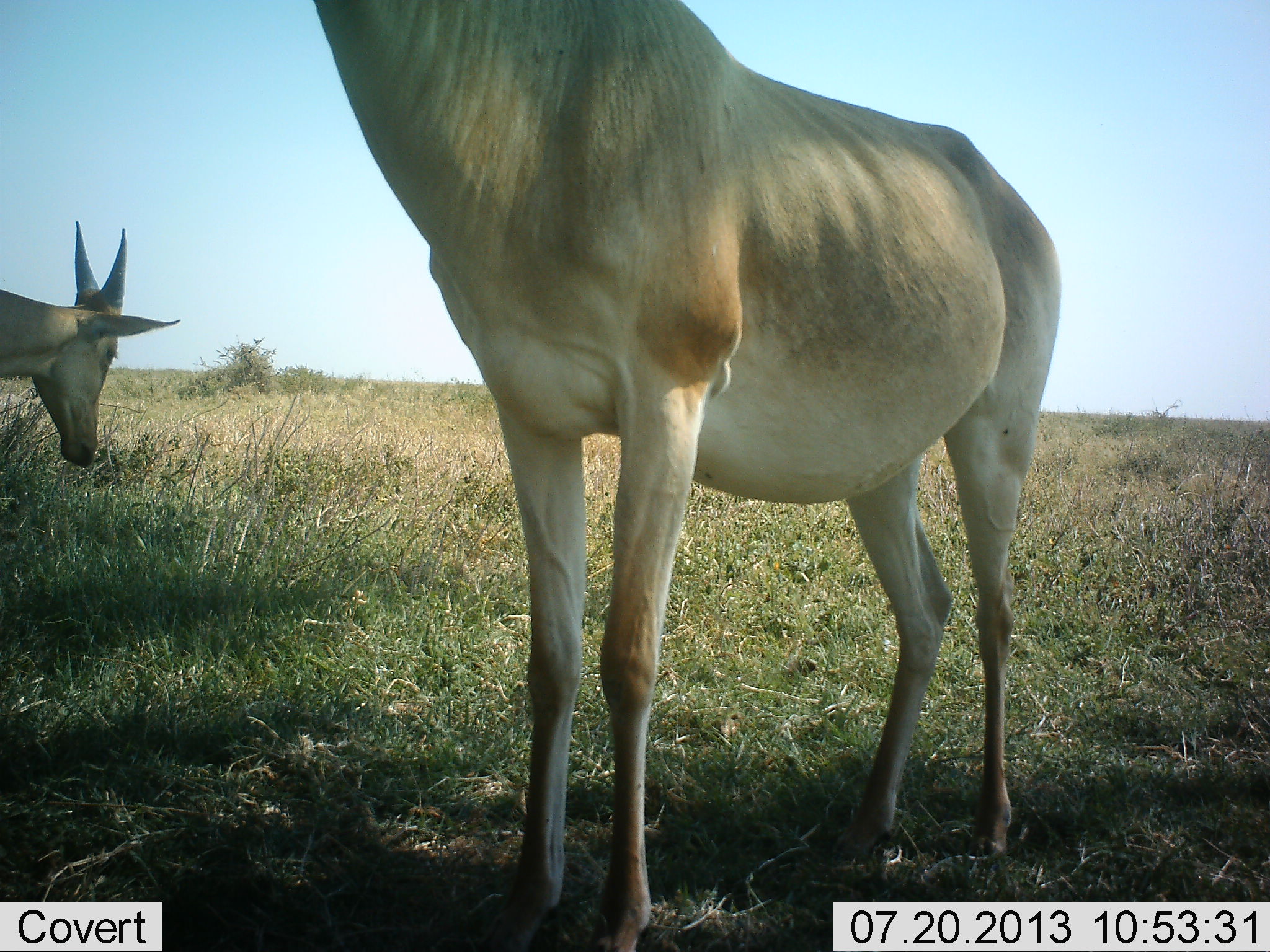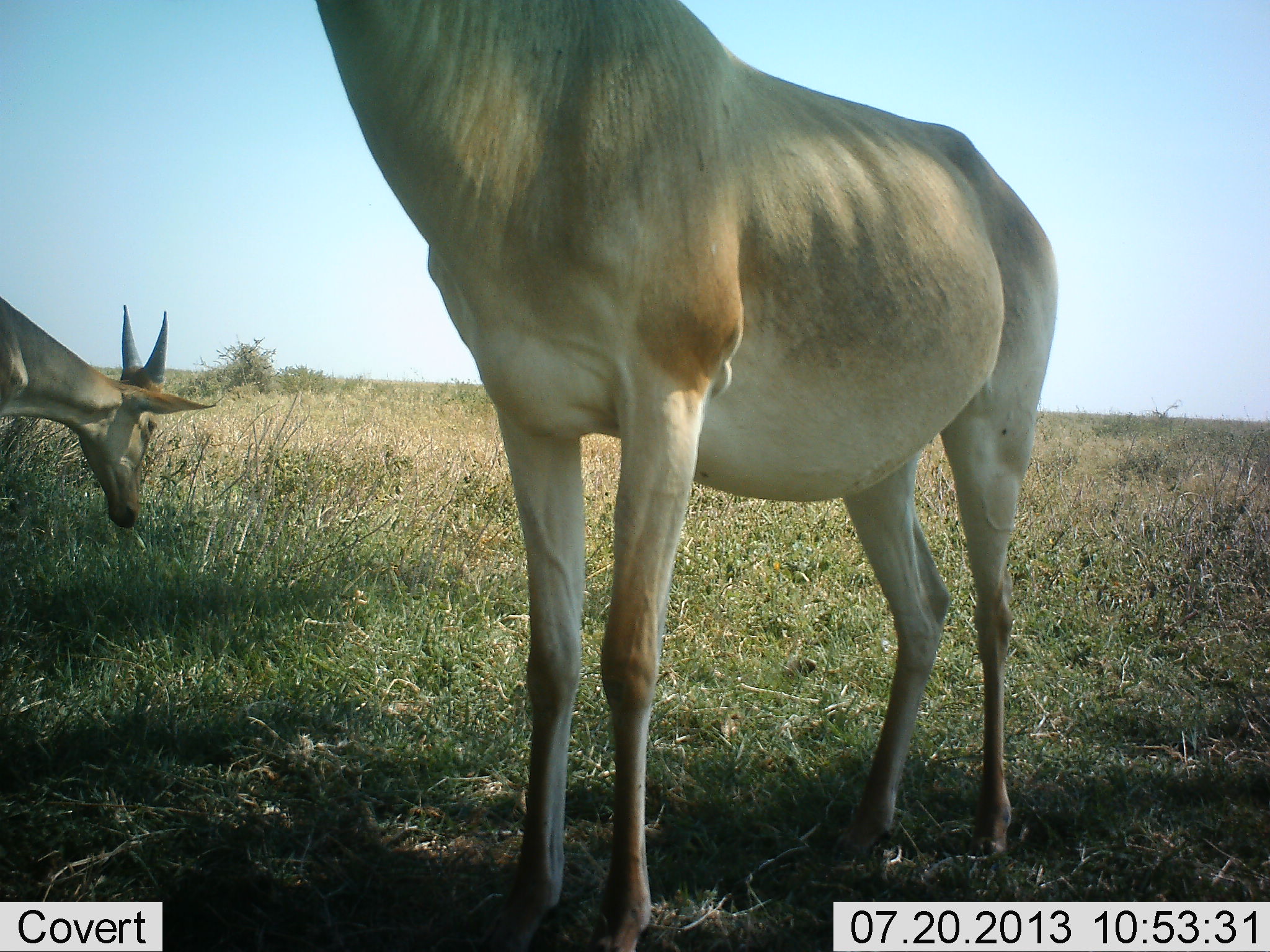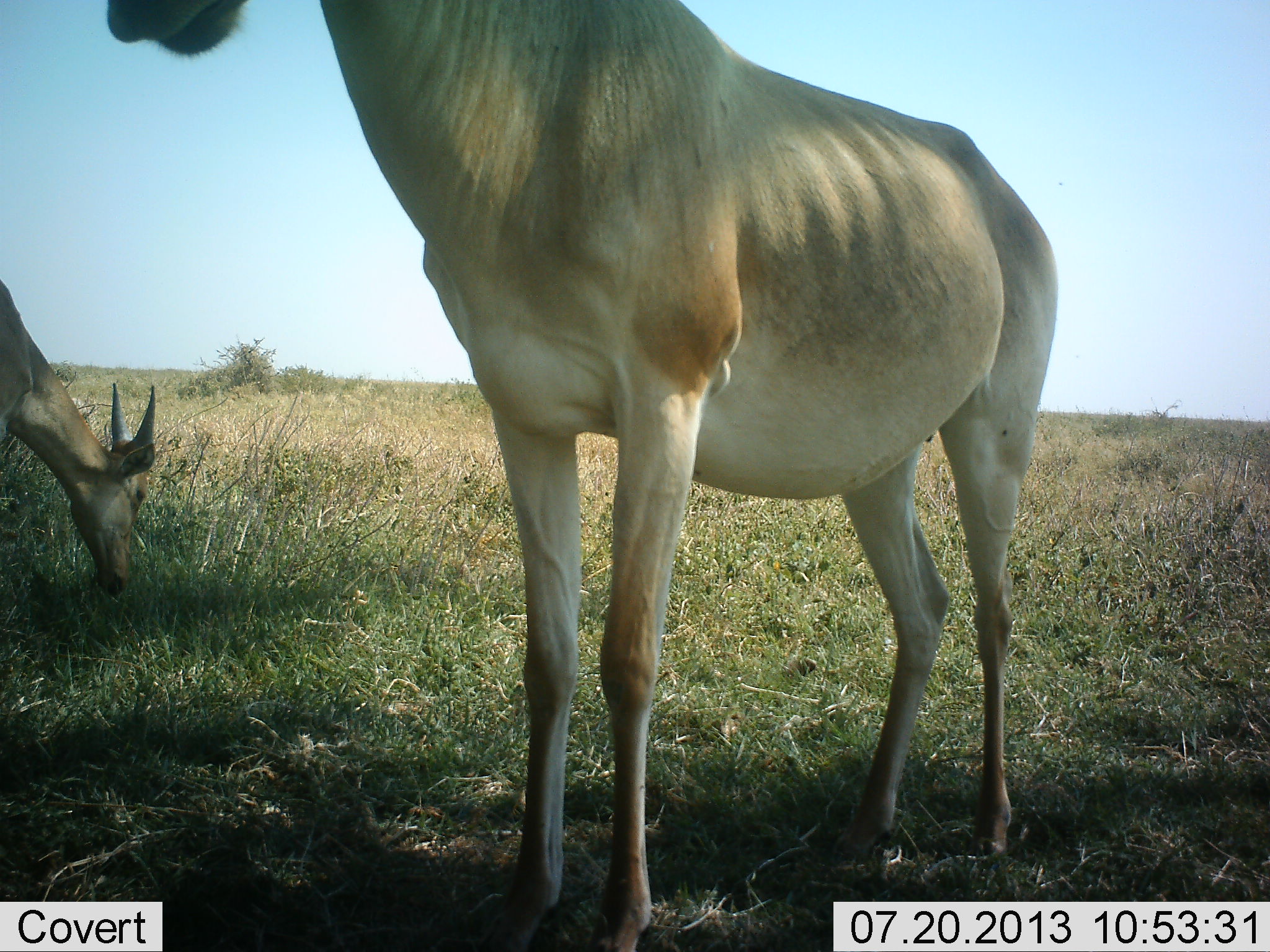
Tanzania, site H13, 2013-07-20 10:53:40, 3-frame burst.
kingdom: Animalia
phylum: Chordata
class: Mammalia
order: Artiodactyla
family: Bovidae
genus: Alcelaphus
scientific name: Alcelaphus buselaphus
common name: hartebeest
Hartebeest (Alcelaphus buselaphus), count 2. Behavior (volunteer vote fractions): standing 100%, resting 0%, moving 0%, interacting 0%. Young present (vote fraction): 30%. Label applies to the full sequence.